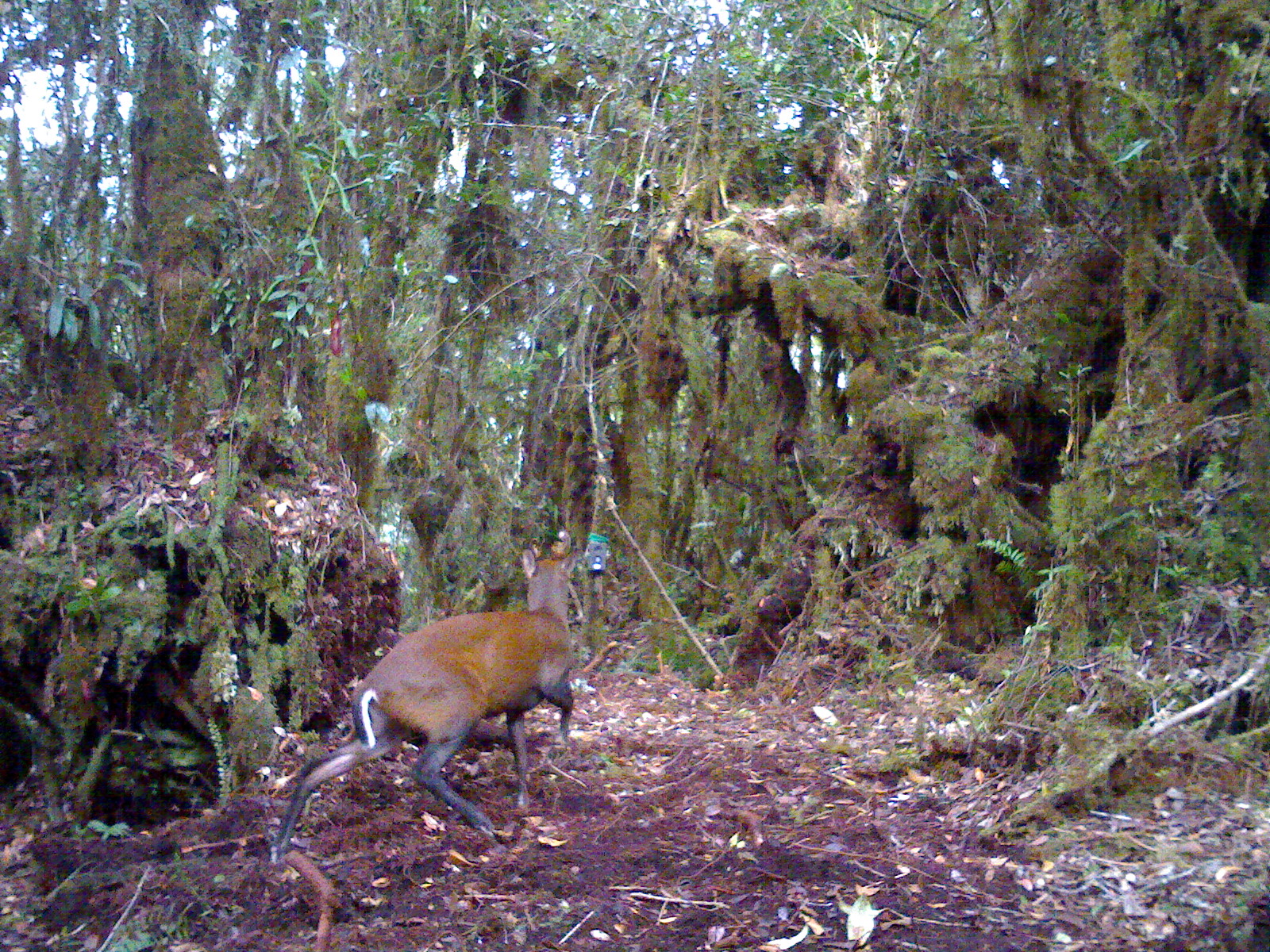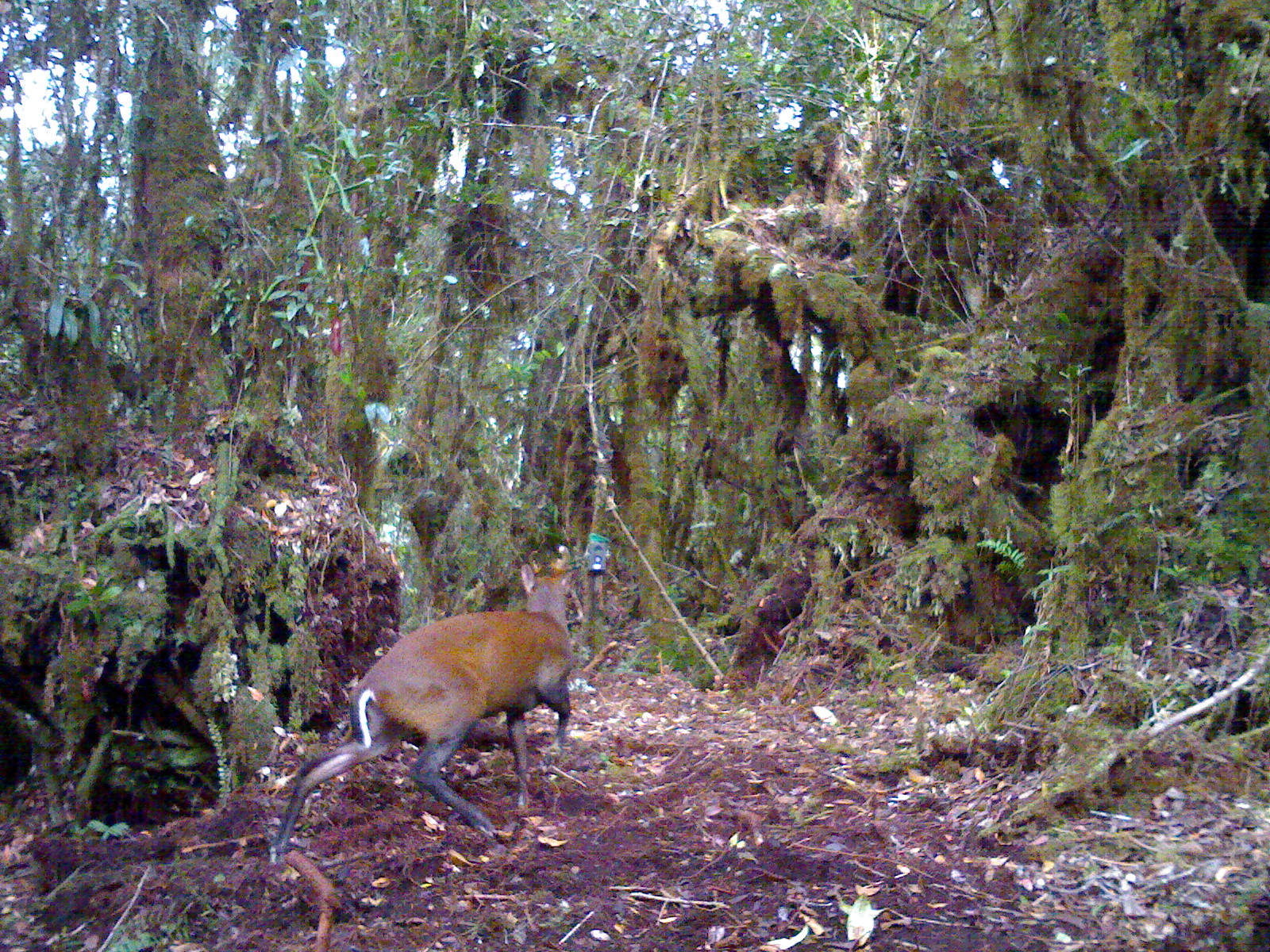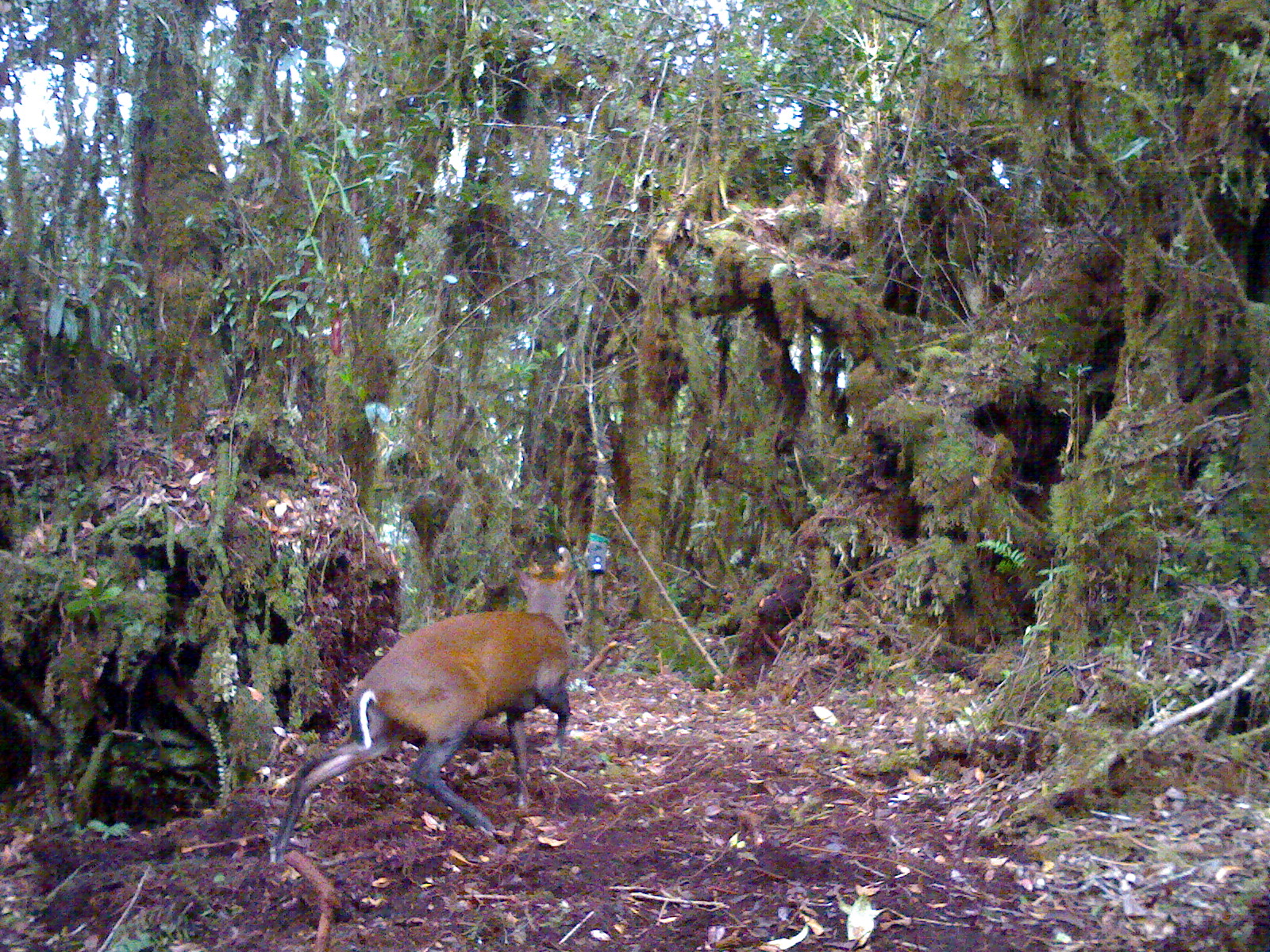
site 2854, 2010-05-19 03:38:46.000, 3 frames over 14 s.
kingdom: Animalia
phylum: Chordata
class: Mammalia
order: Artiodactyla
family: Cervidae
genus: Muntiacus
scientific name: Muntiacus muntjak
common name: southern red muntjac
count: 1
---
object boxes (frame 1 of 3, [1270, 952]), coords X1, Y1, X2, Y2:
muntiacus muntjak: 266, 544, 579, 863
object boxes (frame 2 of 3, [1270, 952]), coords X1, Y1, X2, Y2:
muntiacus muntjak: 266, 559, 579, 854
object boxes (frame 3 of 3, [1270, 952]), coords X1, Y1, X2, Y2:
muntiacus muntjak: 269, 559, 579, 859